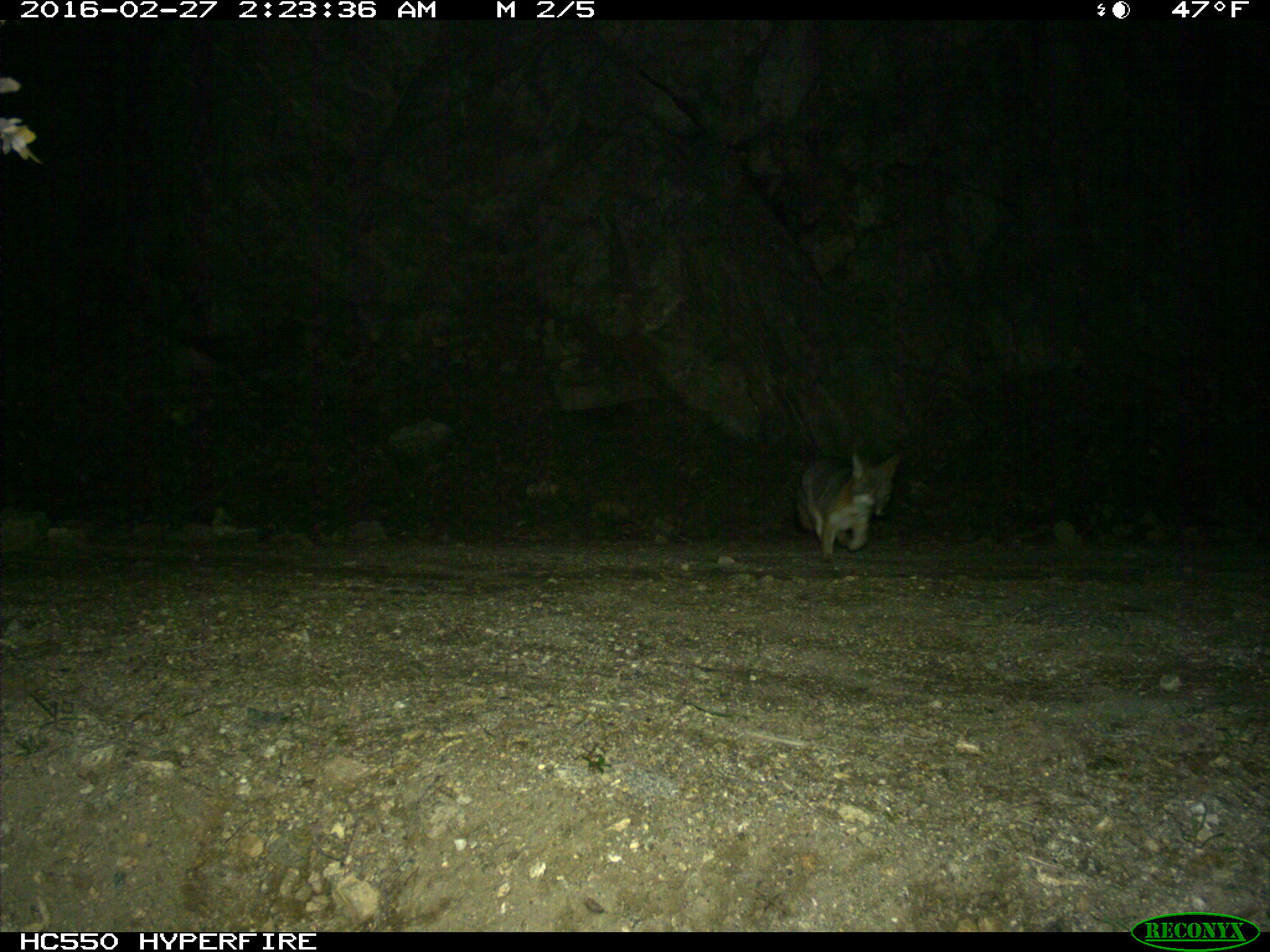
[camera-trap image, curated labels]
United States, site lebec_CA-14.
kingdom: Animalia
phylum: Chordata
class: Mammalia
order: Carnivora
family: Canidae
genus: Urocyon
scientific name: Urocyon cinereoargenteus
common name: gray fox